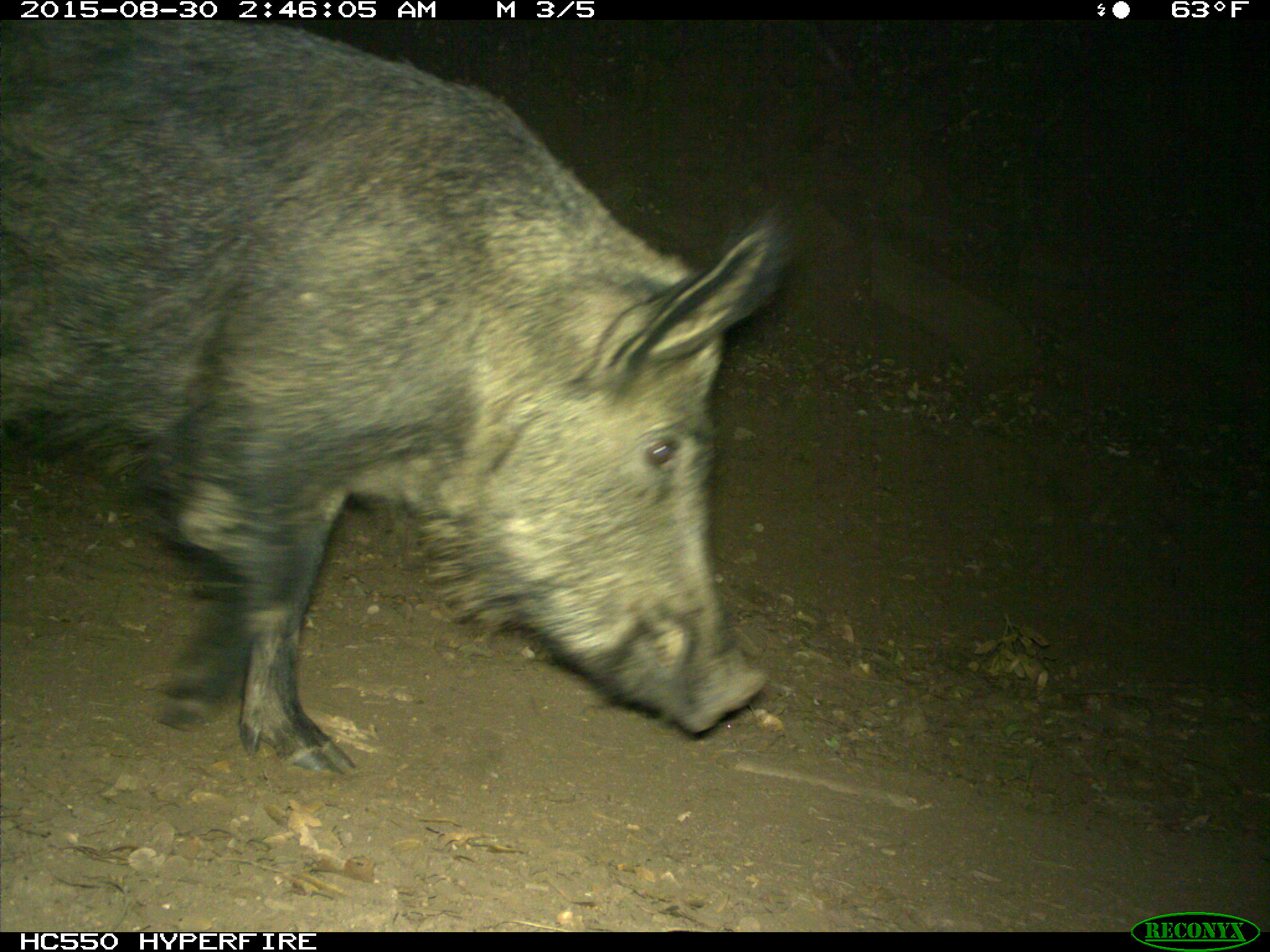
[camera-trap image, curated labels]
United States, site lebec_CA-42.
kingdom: Animalia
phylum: Chordata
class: Mammalia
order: Artiodactyla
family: Suidae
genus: Sus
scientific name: Sus scrofa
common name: wild boar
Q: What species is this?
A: Sus scrofa (wild boar).